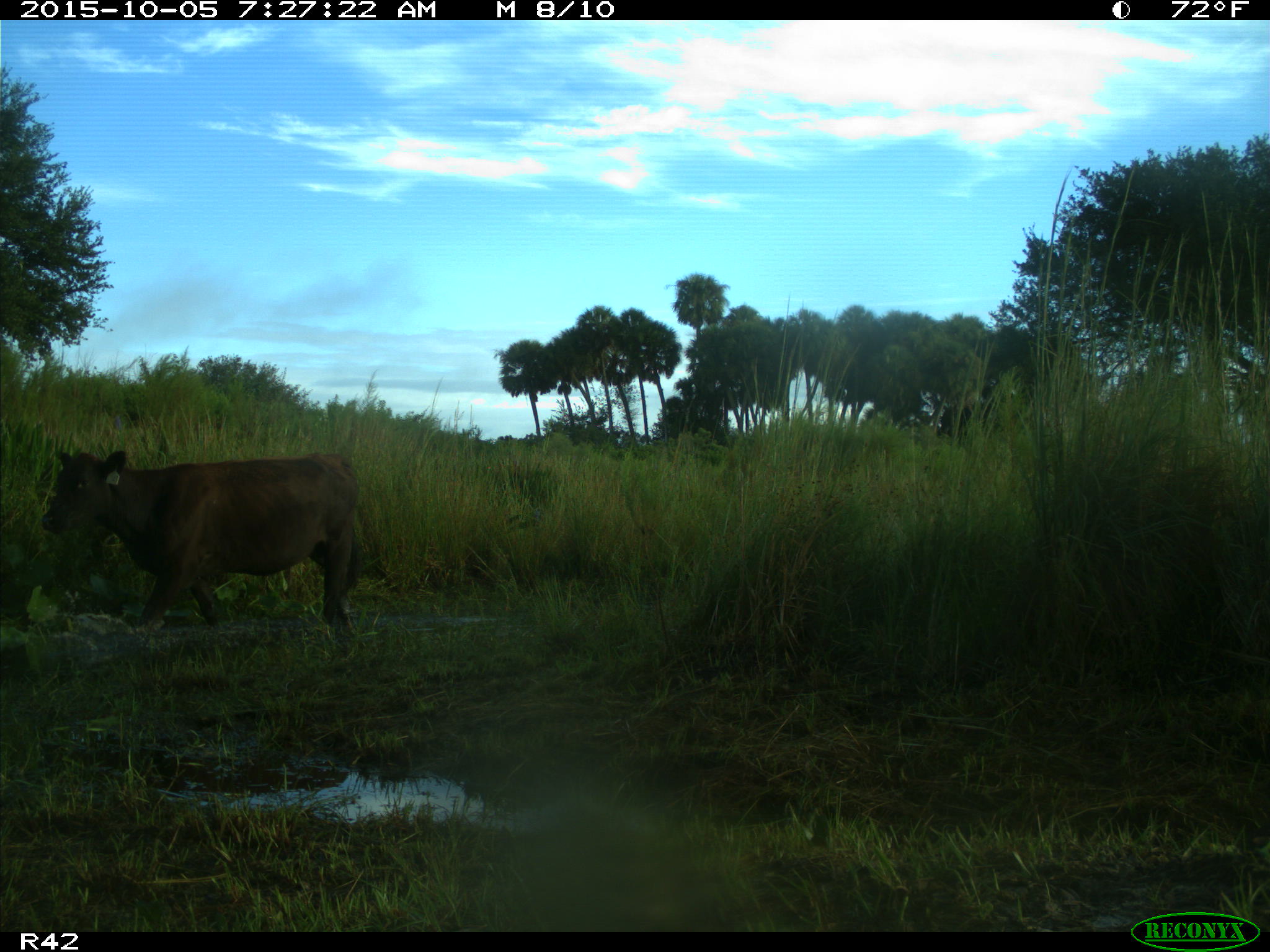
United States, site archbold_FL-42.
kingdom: Animalia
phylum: Chordata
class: Mammalia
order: Artiodactyla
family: Bovidae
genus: Bos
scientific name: Bos taurus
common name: domestic cow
Bos taurus (domestic cow).